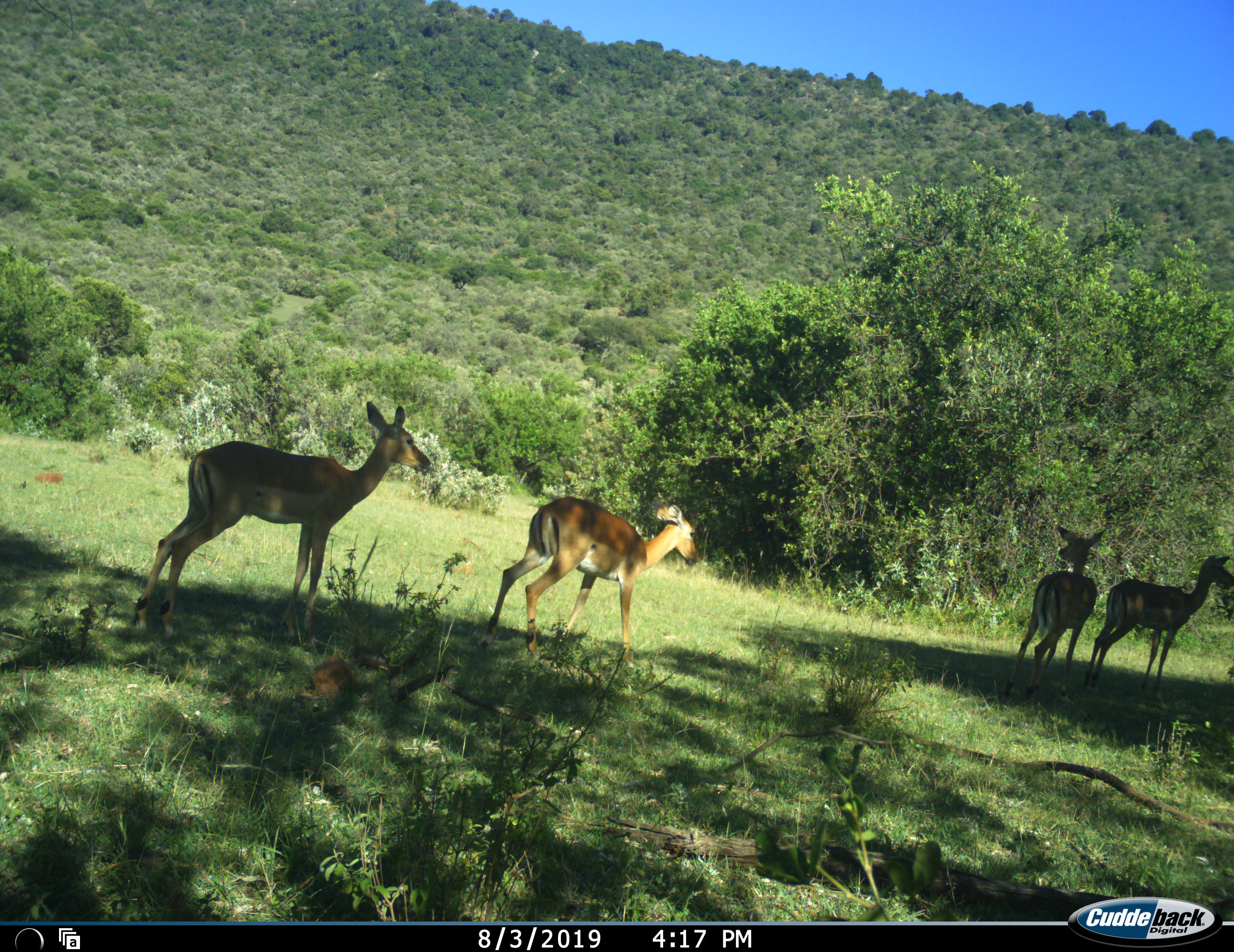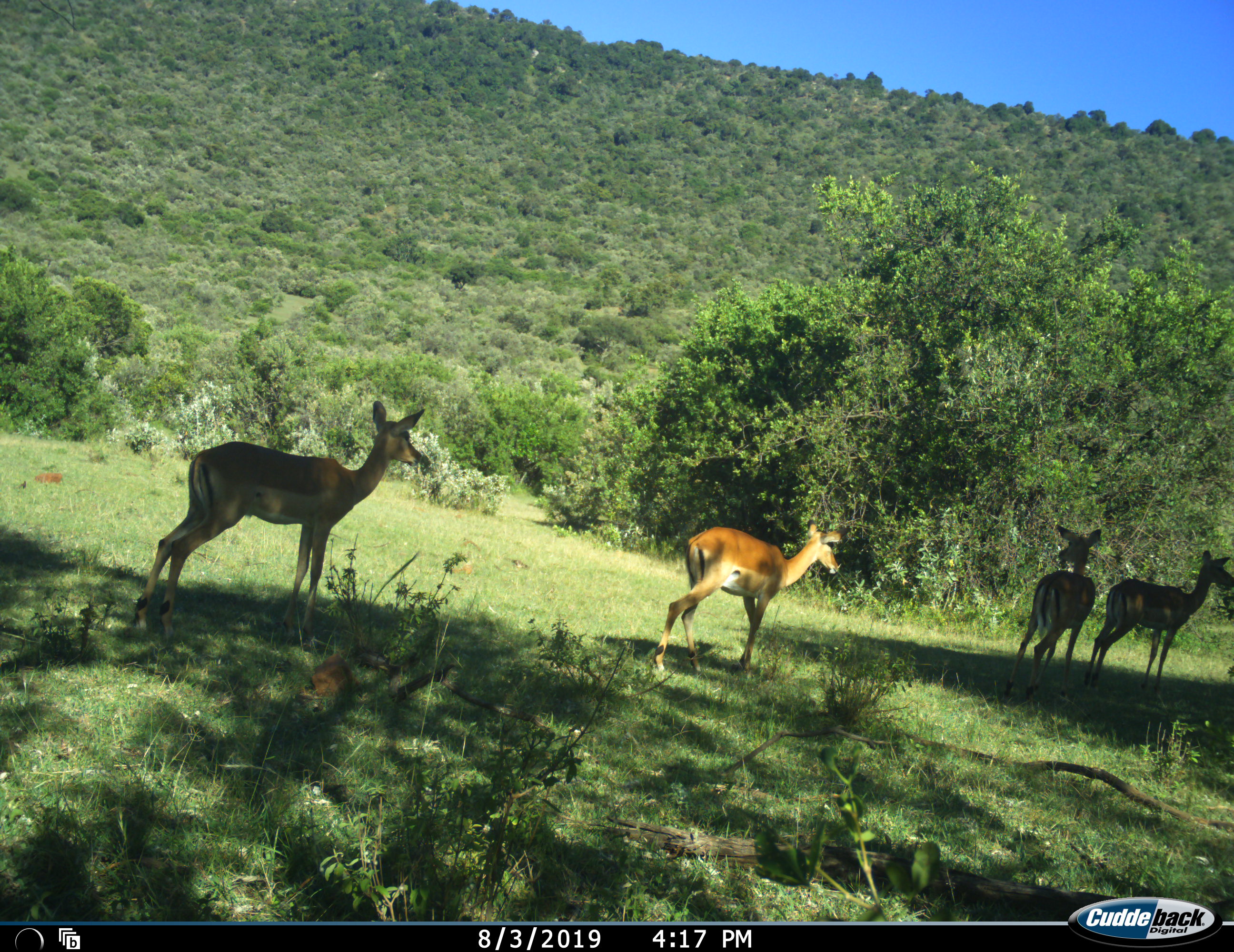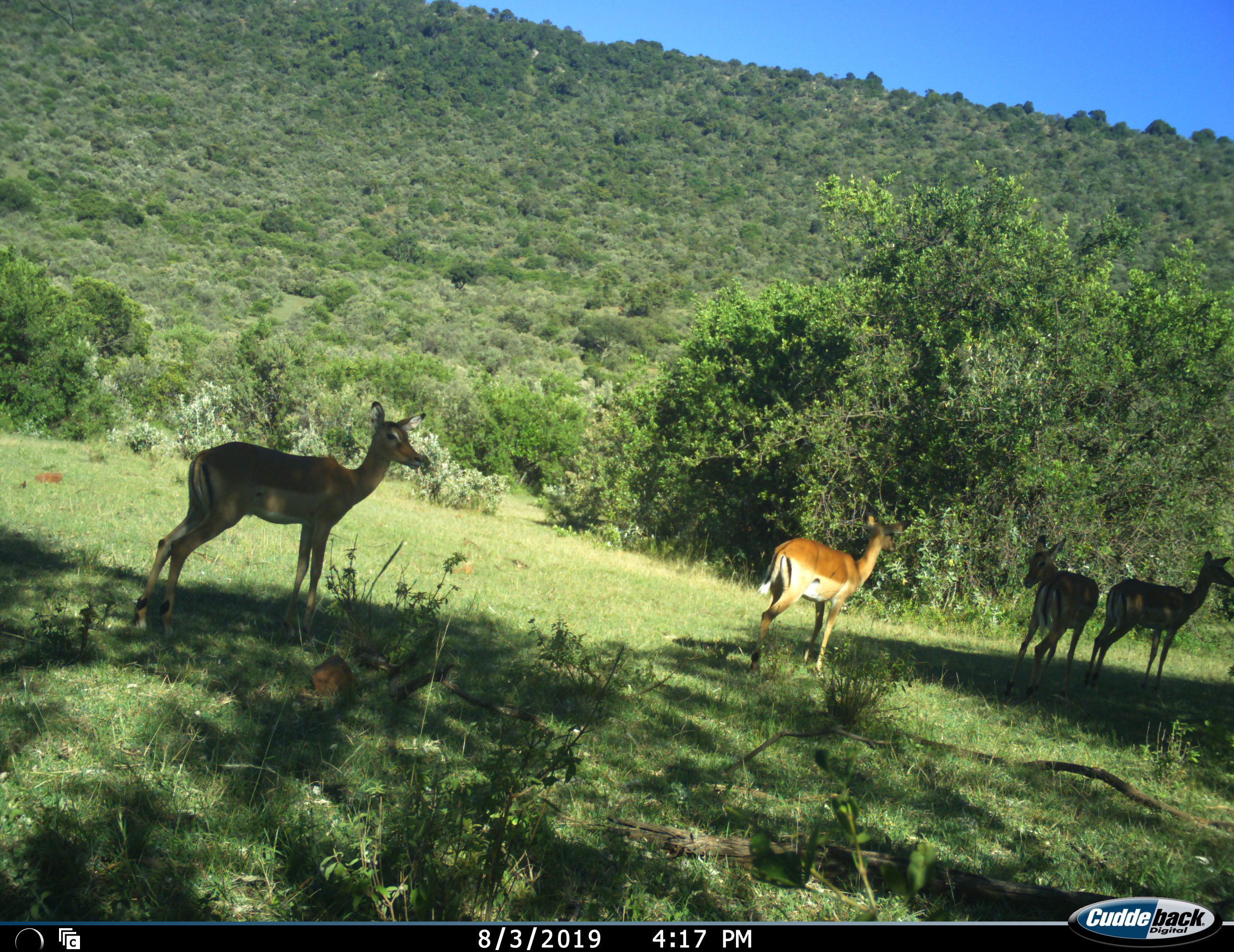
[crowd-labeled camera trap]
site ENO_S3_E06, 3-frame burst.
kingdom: Animalia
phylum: Chordata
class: Mammalia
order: Artiodactyla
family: Bovidae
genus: Aepyceros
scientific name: Aepyceros melampus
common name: impala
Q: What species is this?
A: Impala (Aepyceros melampus).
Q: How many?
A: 4.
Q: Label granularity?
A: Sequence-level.